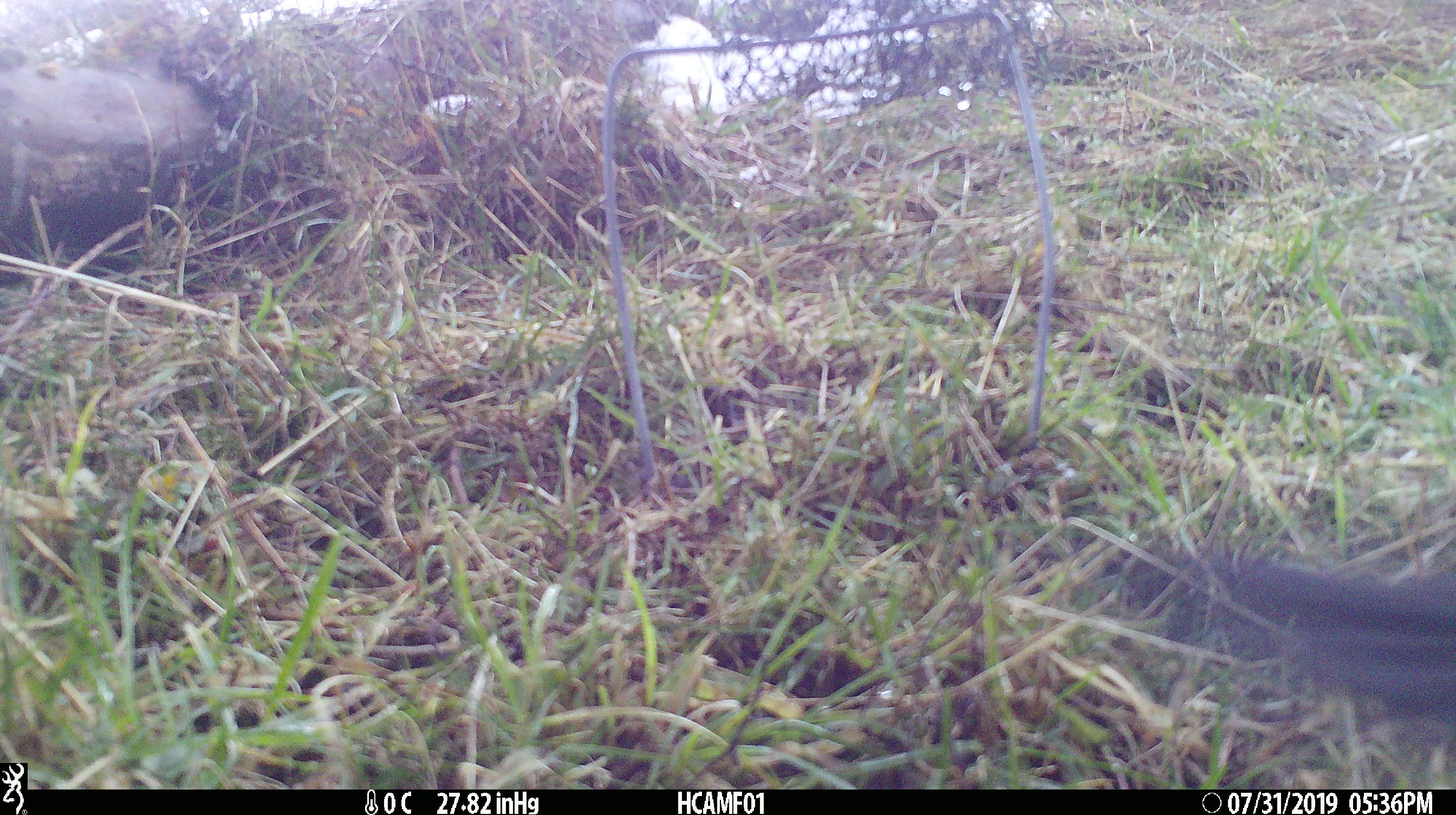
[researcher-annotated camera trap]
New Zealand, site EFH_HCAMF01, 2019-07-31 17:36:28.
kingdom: Animalia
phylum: Chordata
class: Aves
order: Passeriformes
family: Turdidae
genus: Turdus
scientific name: Turdus merula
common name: eurasian blackbird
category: blackbird